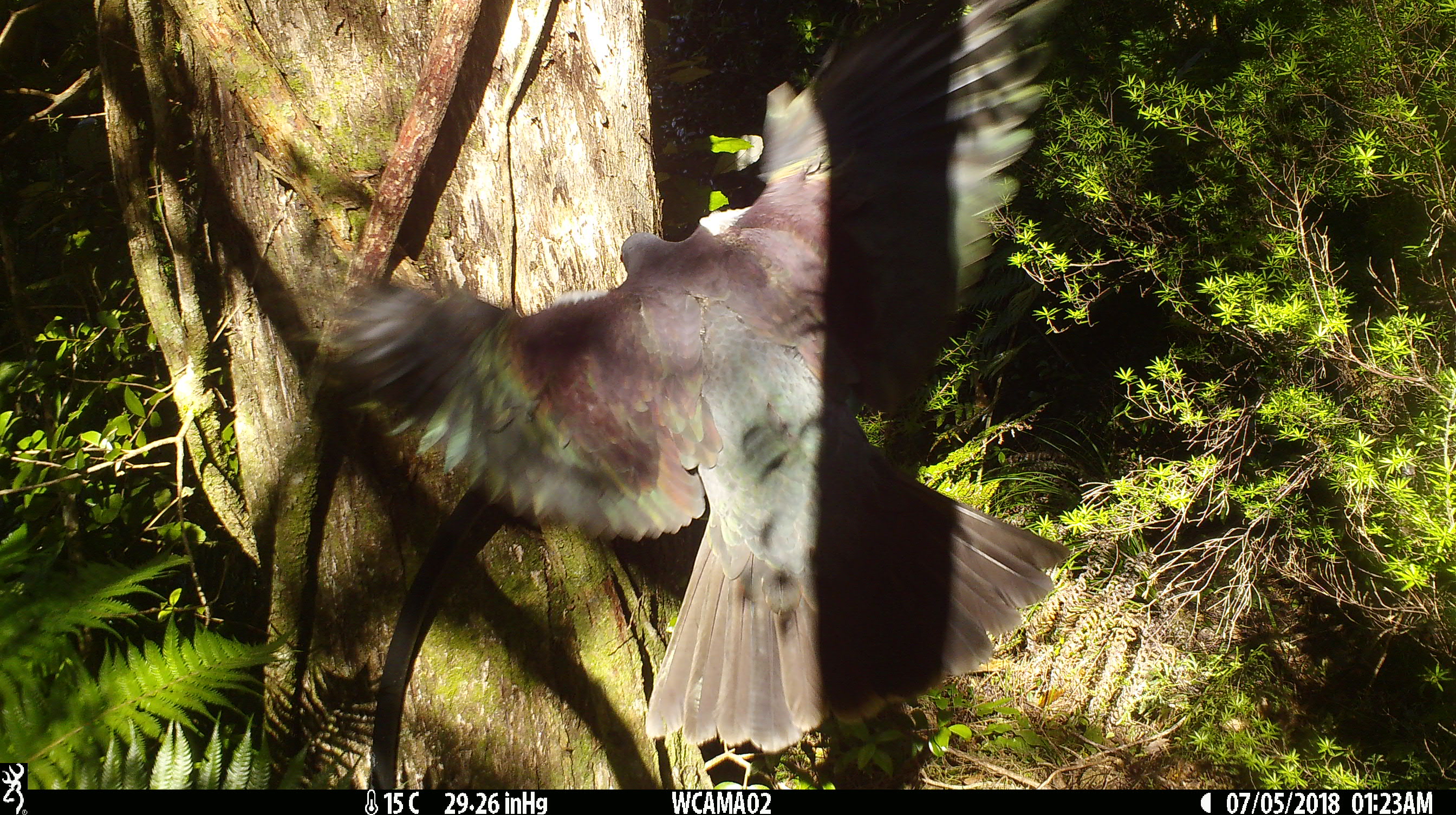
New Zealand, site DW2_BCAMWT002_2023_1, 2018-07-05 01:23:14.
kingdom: Animalia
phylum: Chordata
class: Aves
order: Columbiformes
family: Columbidae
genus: Hemiphaga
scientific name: Hemiphaga novaeseelandiae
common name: new zealand pigeon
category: kereru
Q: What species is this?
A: Kereru (new zealand pigeon) (Hemiphaga novaeseelandiae).